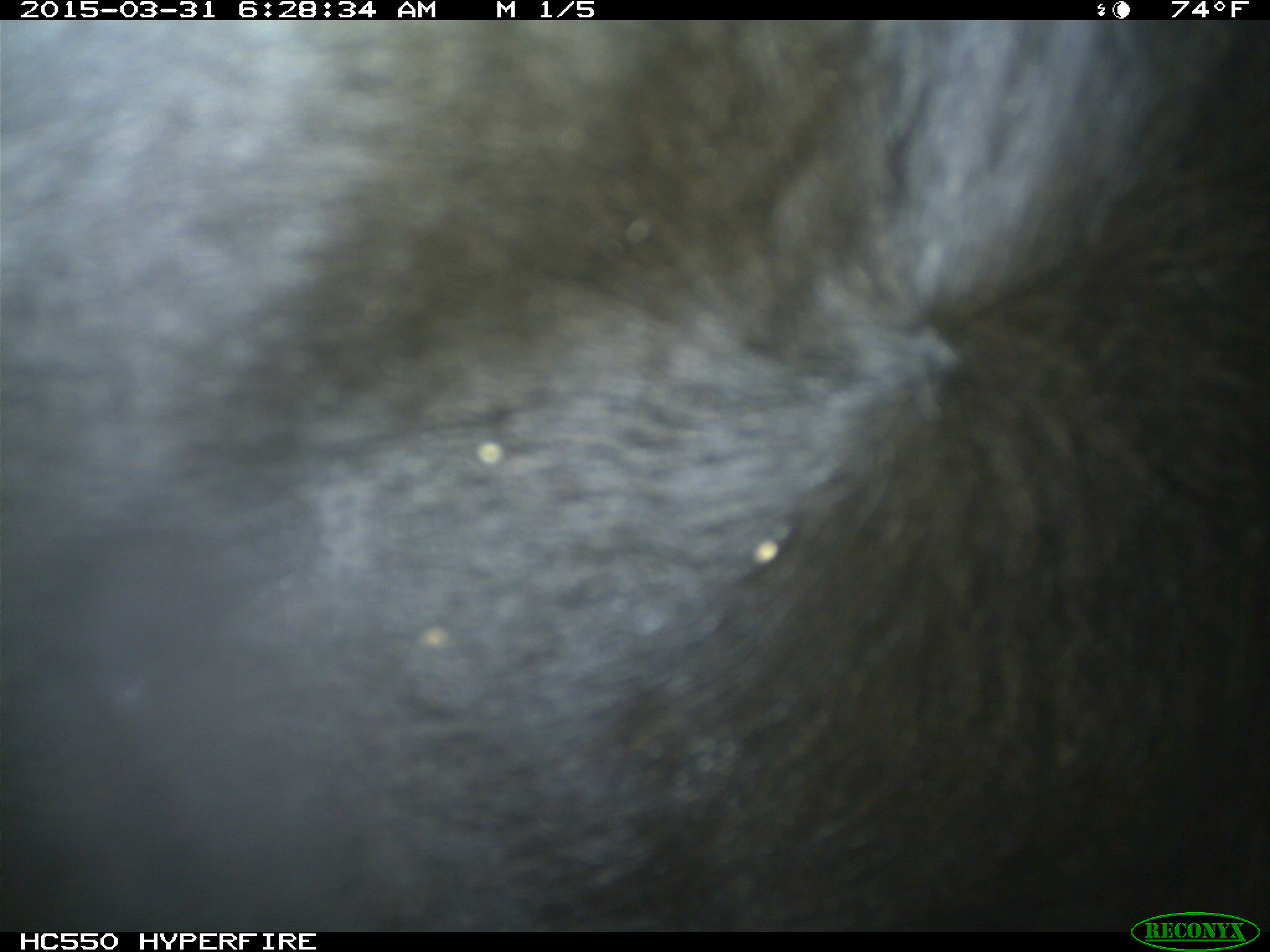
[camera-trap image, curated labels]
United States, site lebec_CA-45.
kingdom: Animalia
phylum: Chordata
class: Mammalia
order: Artiodactyla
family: Bovidae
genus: Bos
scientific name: Bos taurus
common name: domestic cow